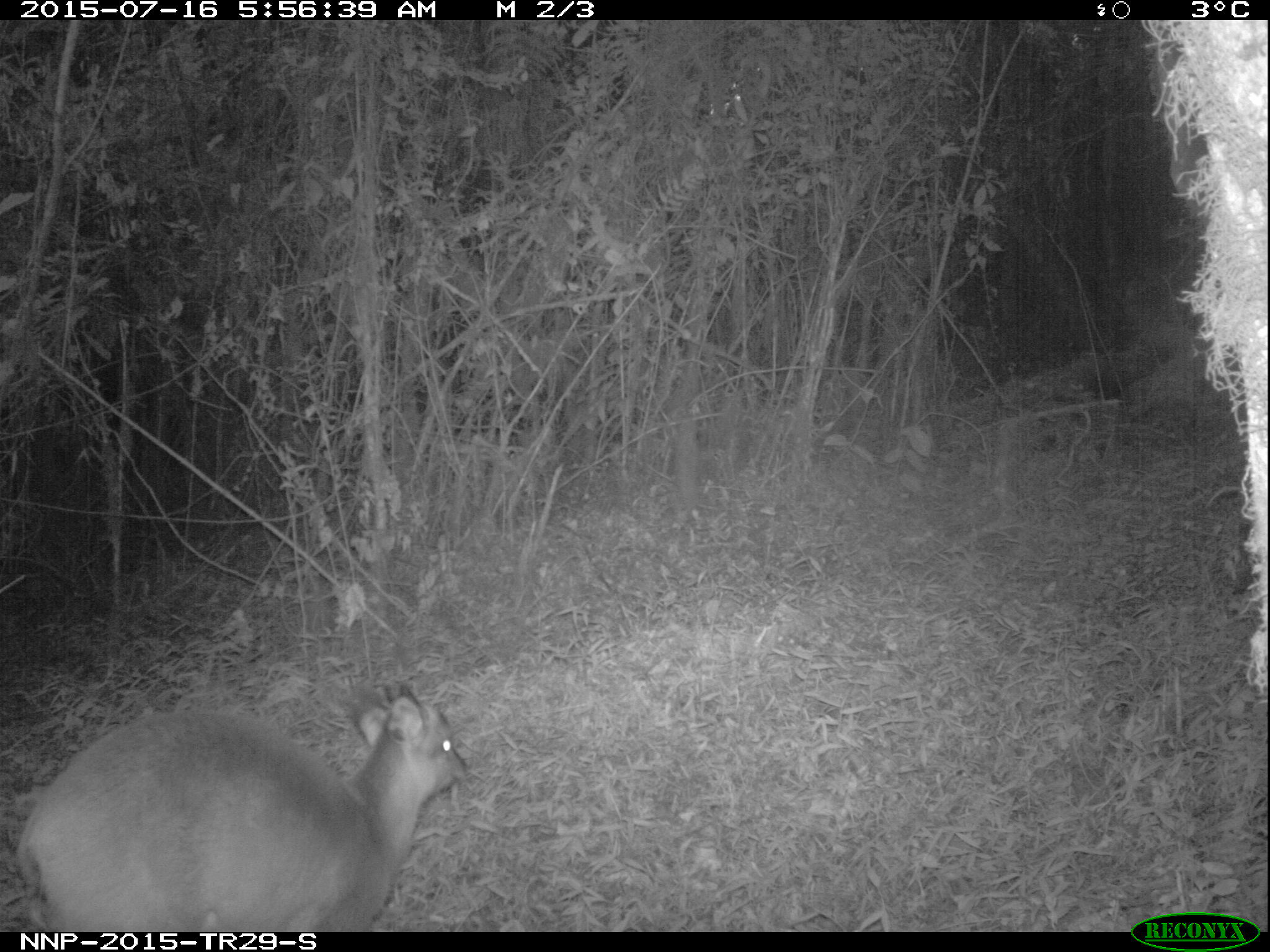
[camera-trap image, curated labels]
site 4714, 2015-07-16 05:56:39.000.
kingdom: Animalia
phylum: Chordata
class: Mammalia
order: Artiodactyla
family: Bovidae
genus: Cephalophus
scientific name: Cephalophus nigrifrons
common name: black-fronted duiker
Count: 1.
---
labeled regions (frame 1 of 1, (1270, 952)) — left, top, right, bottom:
cephalophus nigrifrons: 12, 675, 472, 932